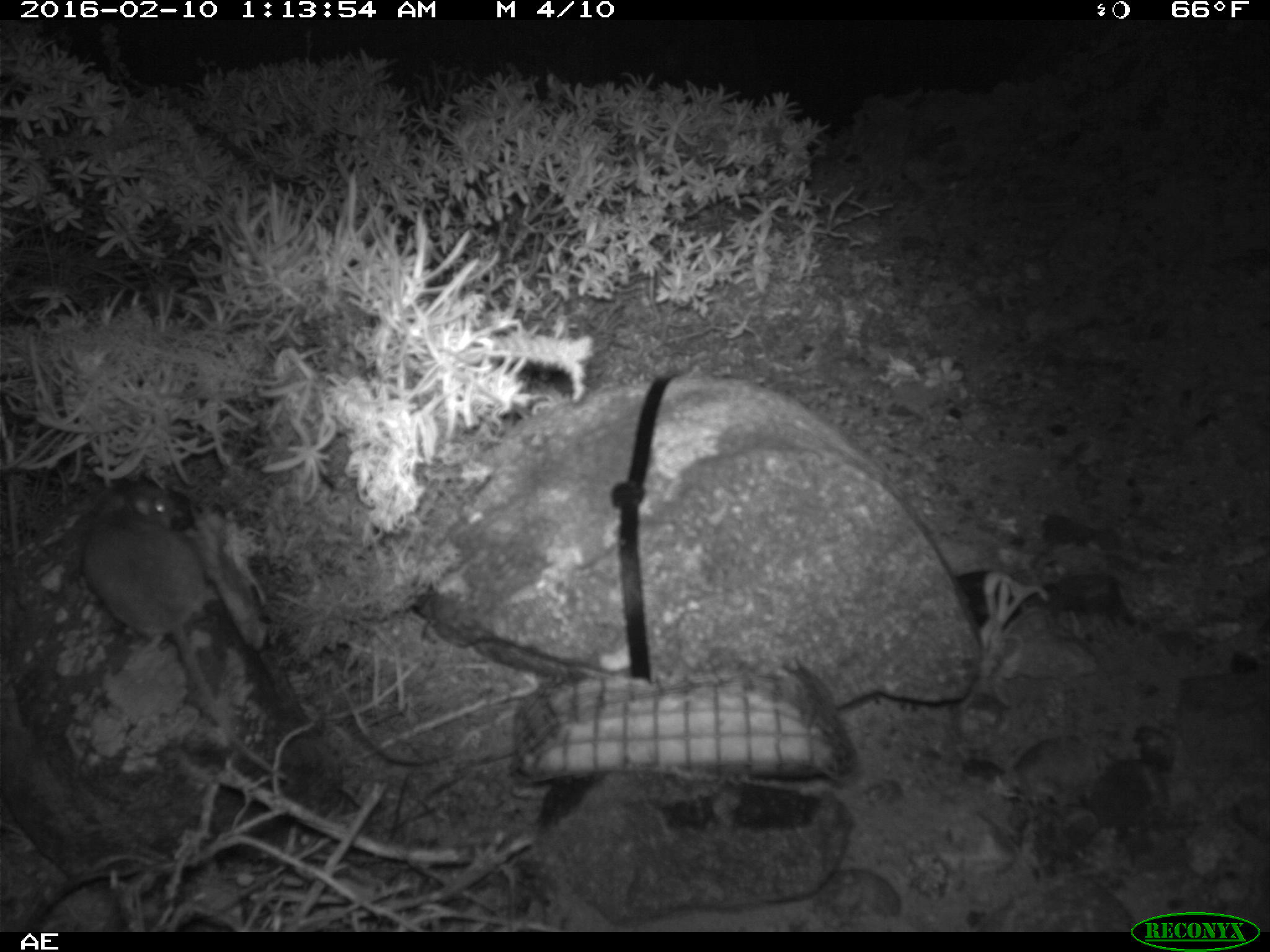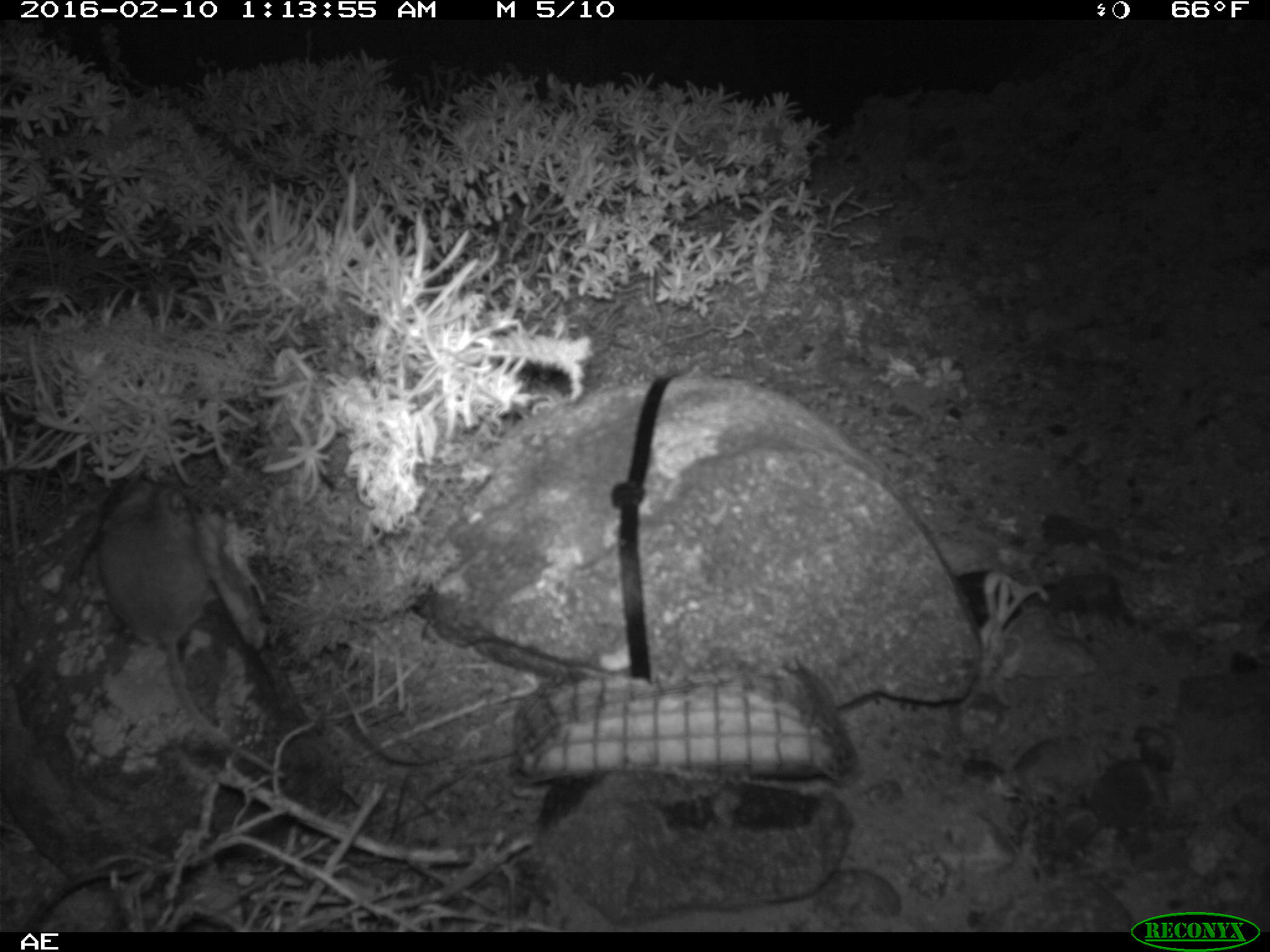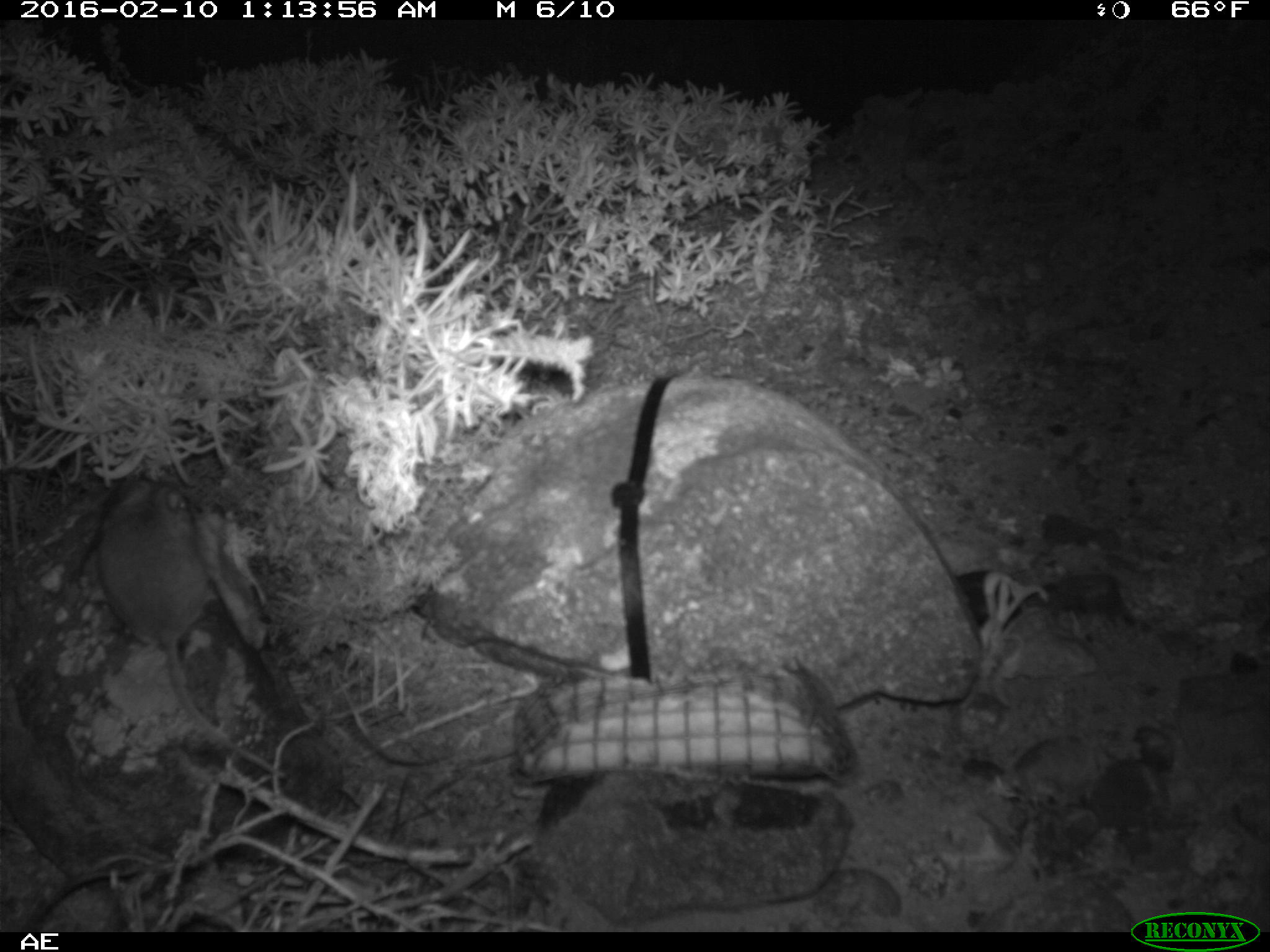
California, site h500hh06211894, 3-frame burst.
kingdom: Animalia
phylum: Chordata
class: Mammalia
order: Rodentia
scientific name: Rodentia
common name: rodent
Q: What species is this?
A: Rodent (Rodentia).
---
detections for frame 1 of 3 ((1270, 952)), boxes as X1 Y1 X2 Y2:
rodent: 76 474 288 780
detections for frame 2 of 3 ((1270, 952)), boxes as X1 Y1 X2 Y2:
rodent: 100 476 285 777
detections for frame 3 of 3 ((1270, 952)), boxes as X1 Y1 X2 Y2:
rodent: 98 481 286 777